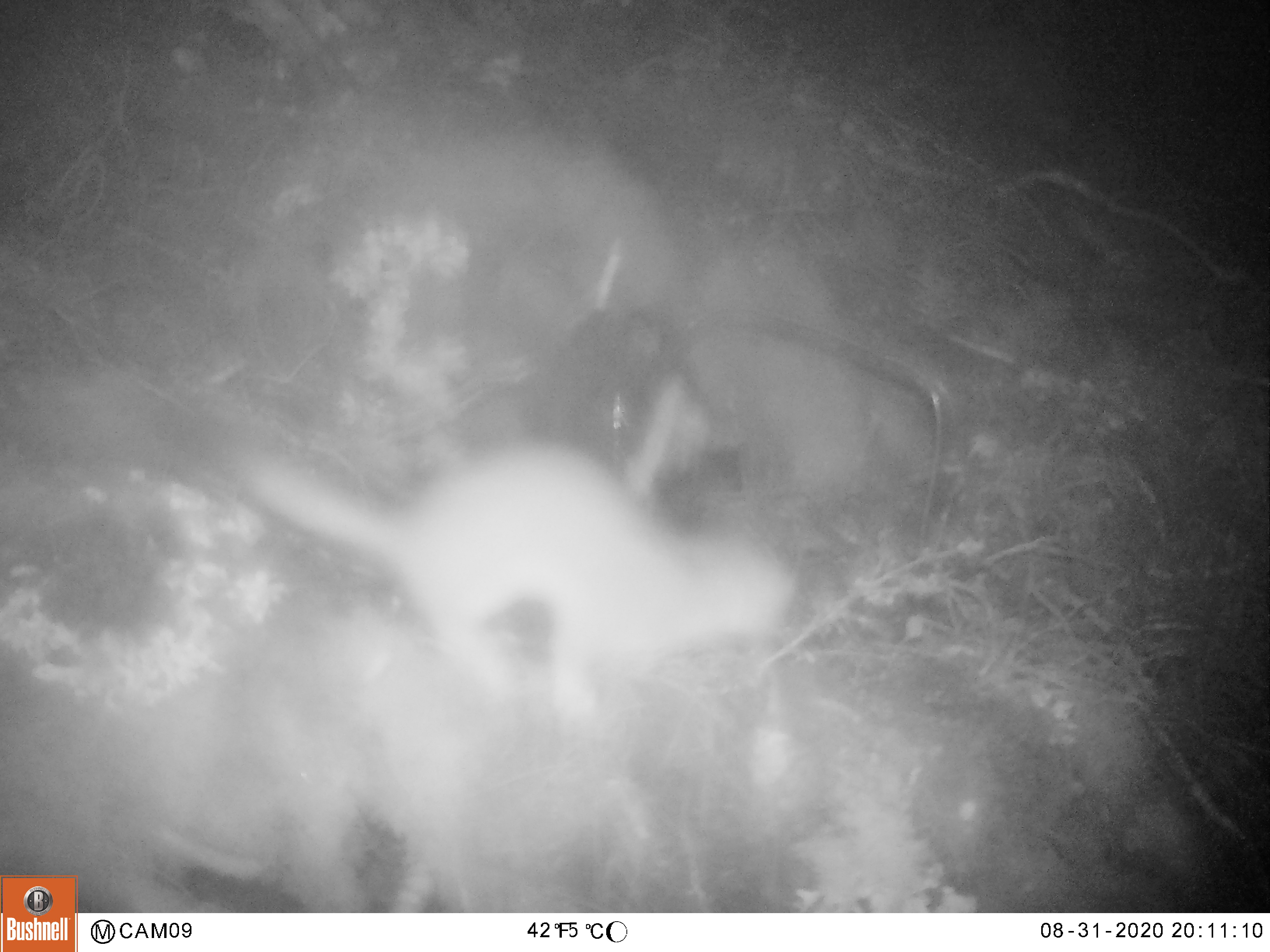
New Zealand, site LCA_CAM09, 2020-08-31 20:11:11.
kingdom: Animalia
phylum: Chordata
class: Mammalia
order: Carnivora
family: Mustelidae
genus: Mustela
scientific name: Mustela erminea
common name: stoat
Stoat (Mustela erminea).